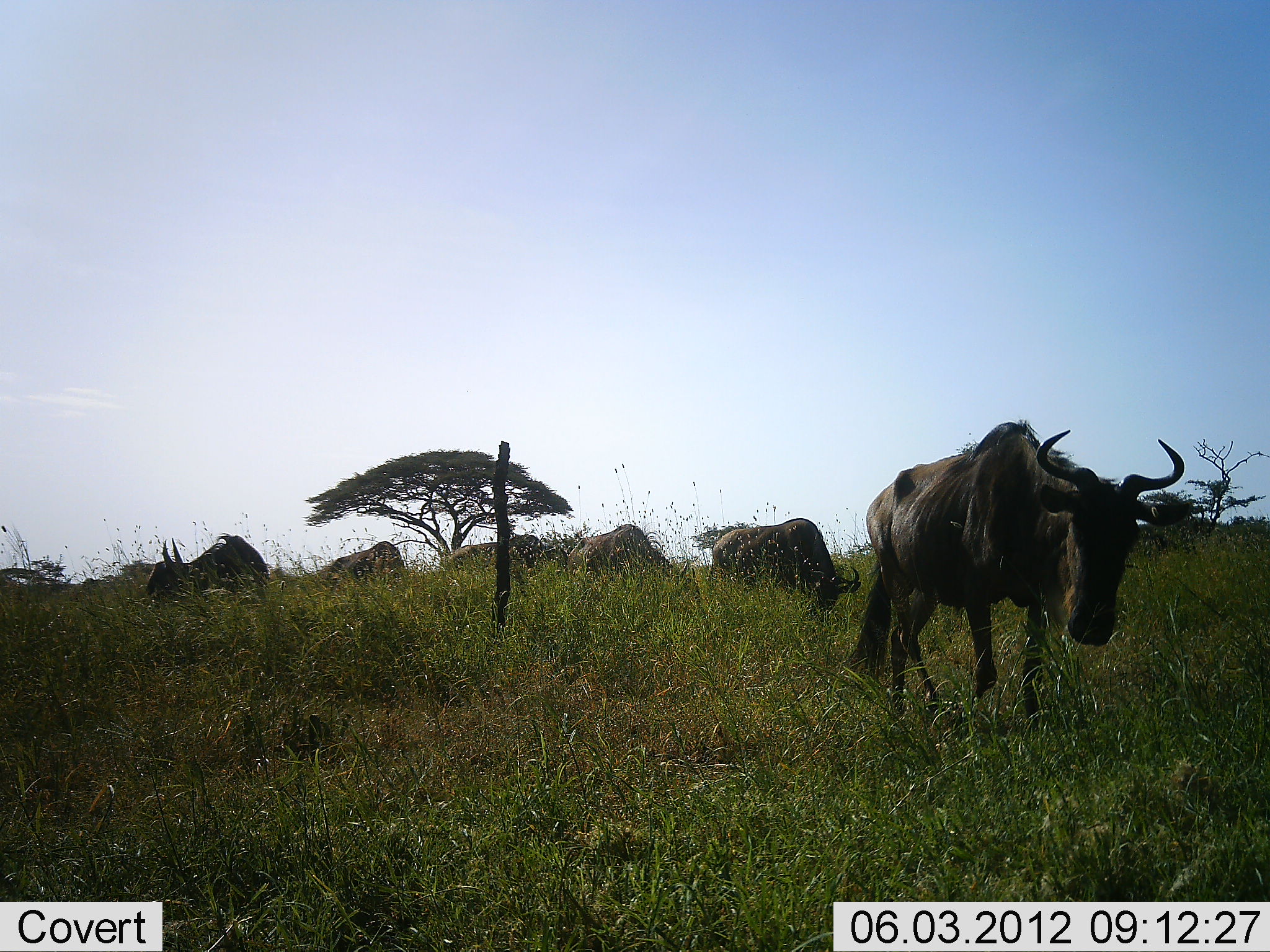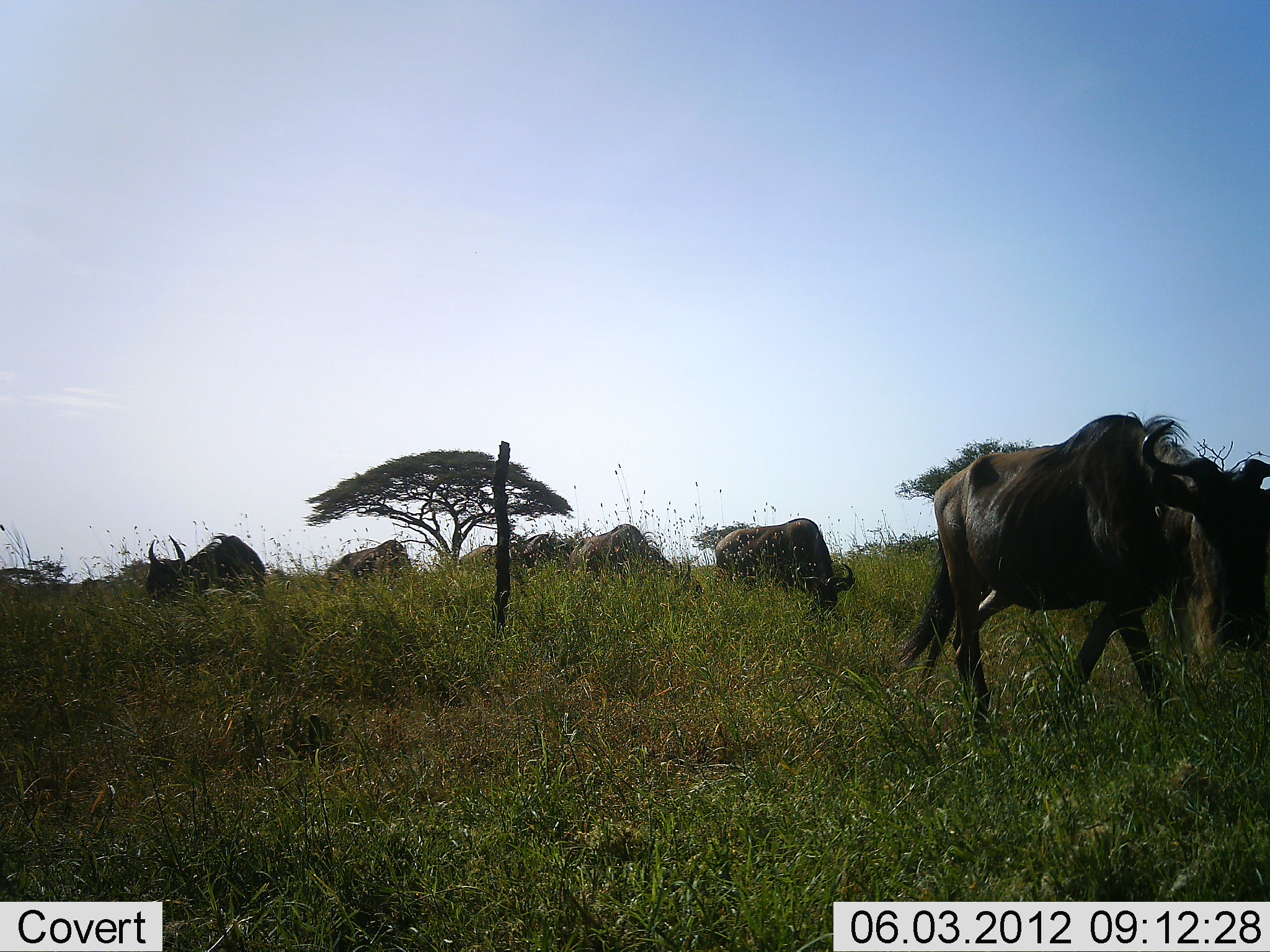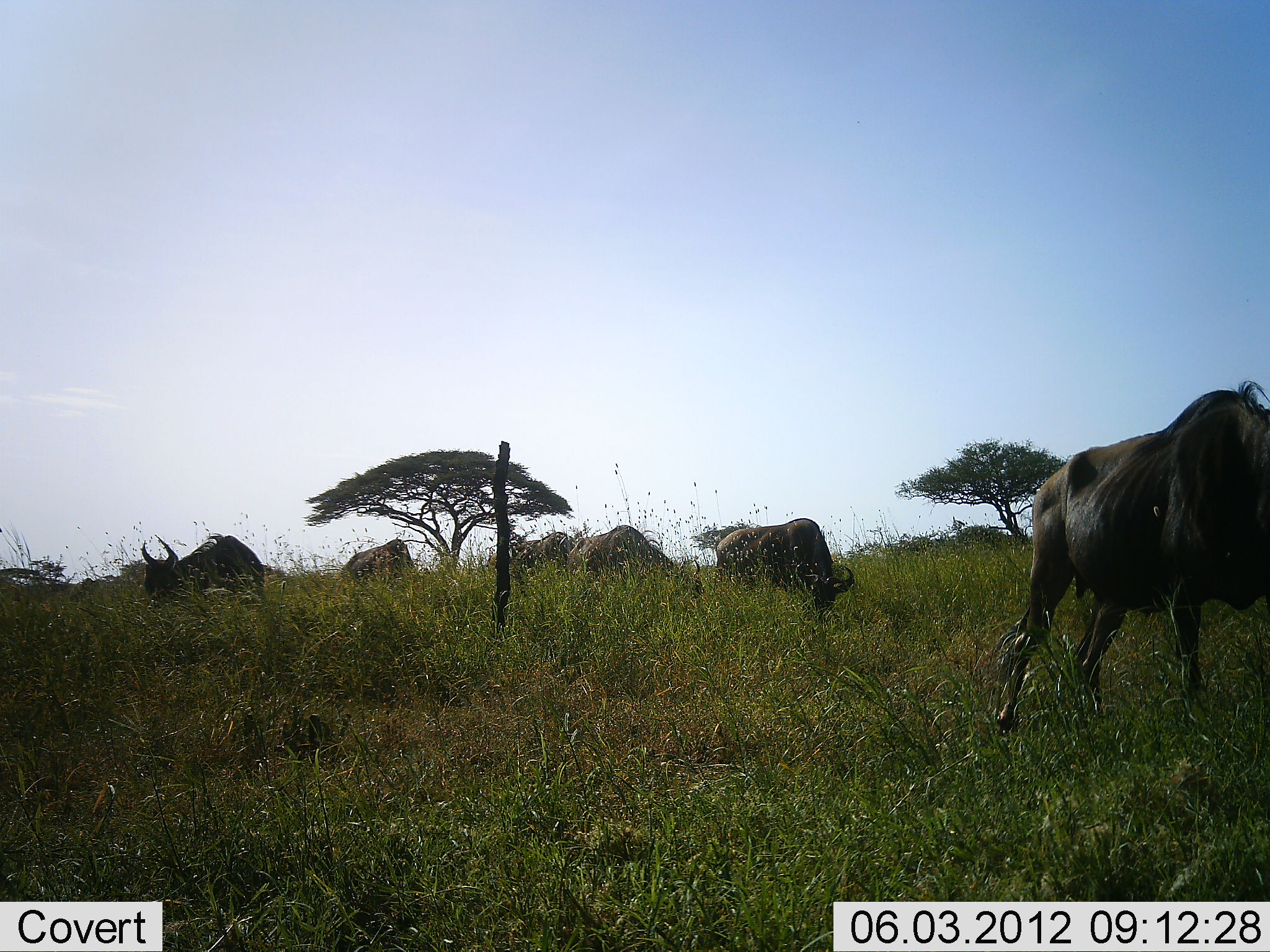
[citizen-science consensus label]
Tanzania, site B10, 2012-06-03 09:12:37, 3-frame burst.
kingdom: Animalia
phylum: Chordata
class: Mammalia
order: Artiodactyla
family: Bovidae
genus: Connochaetes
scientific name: Connochaetes taurinus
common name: blue wildebeest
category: wildebeest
Wildebeest (blue wildebeest) (Connochaetes taurinus), count 6. Behavior (volunteer vote fractions): standing 30%, resting 0%, moving 100%, interacting 0%. Young present (vote fraction): 0%. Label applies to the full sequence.